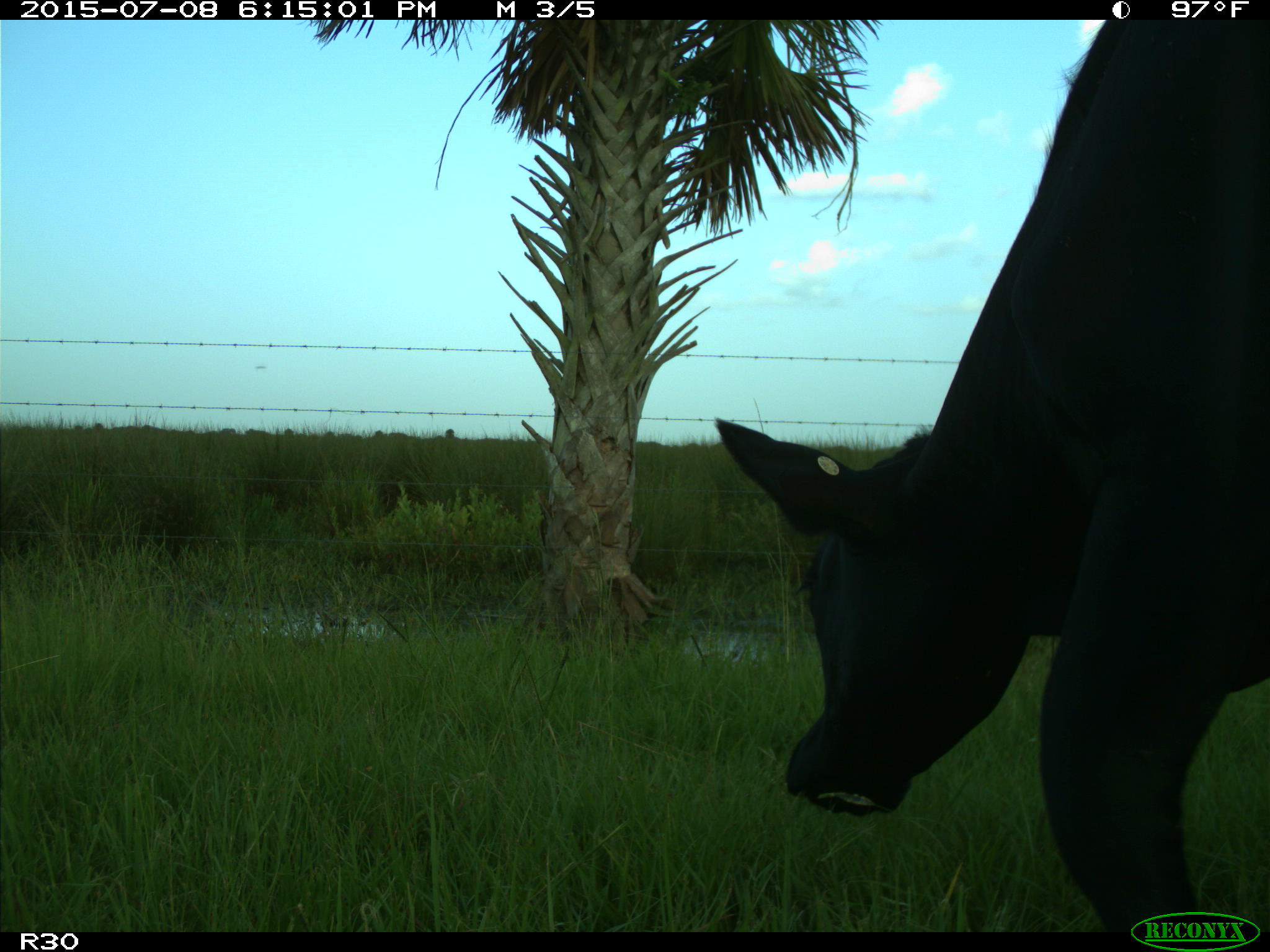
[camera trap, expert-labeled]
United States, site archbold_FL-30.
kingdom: Animalia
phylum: Chordata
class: Mammalia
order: Artiodactyla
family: Bovidae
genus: Bos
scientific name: Bos taurus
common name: domestic cow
Bos taurus (domestic cow).